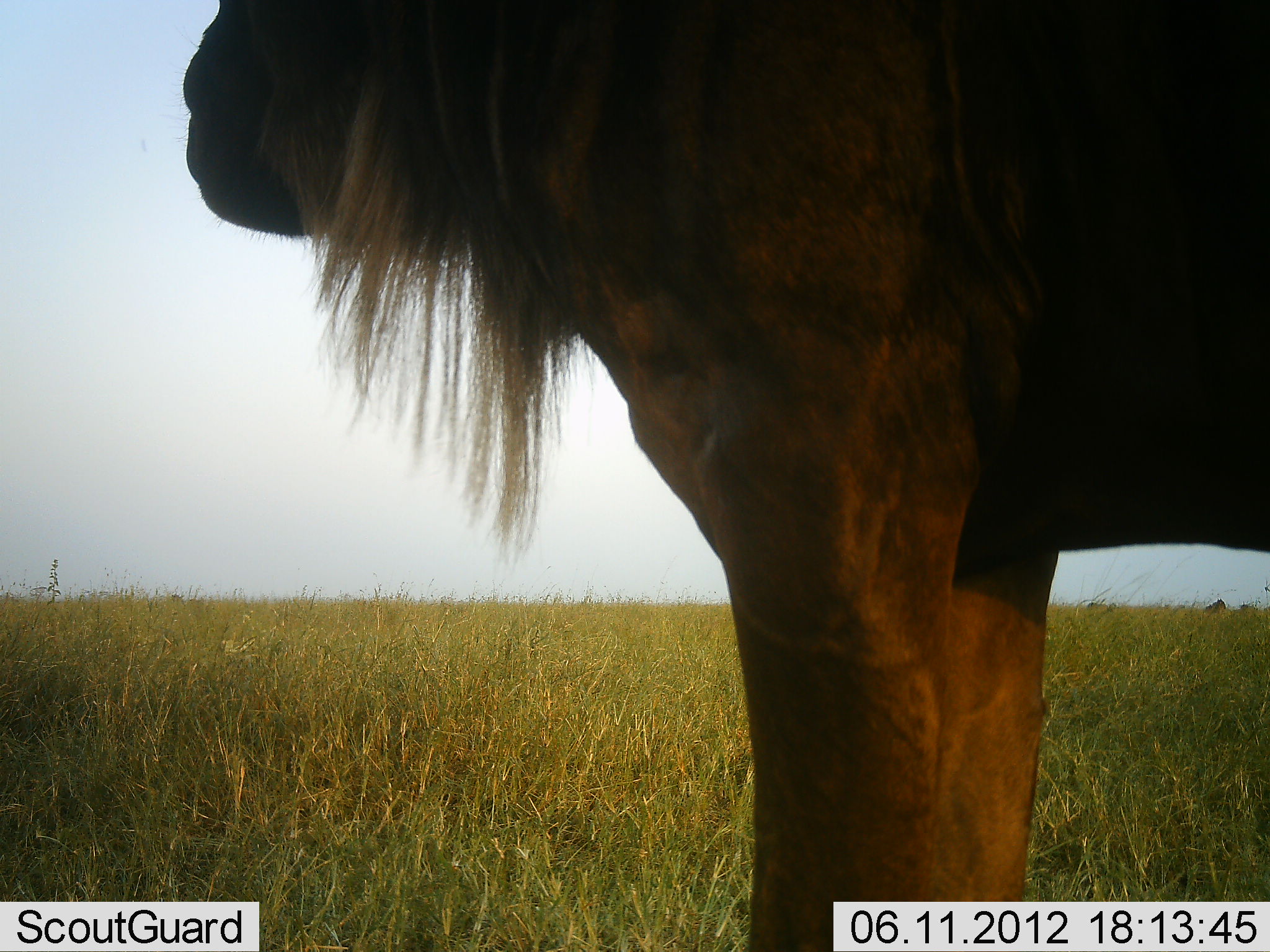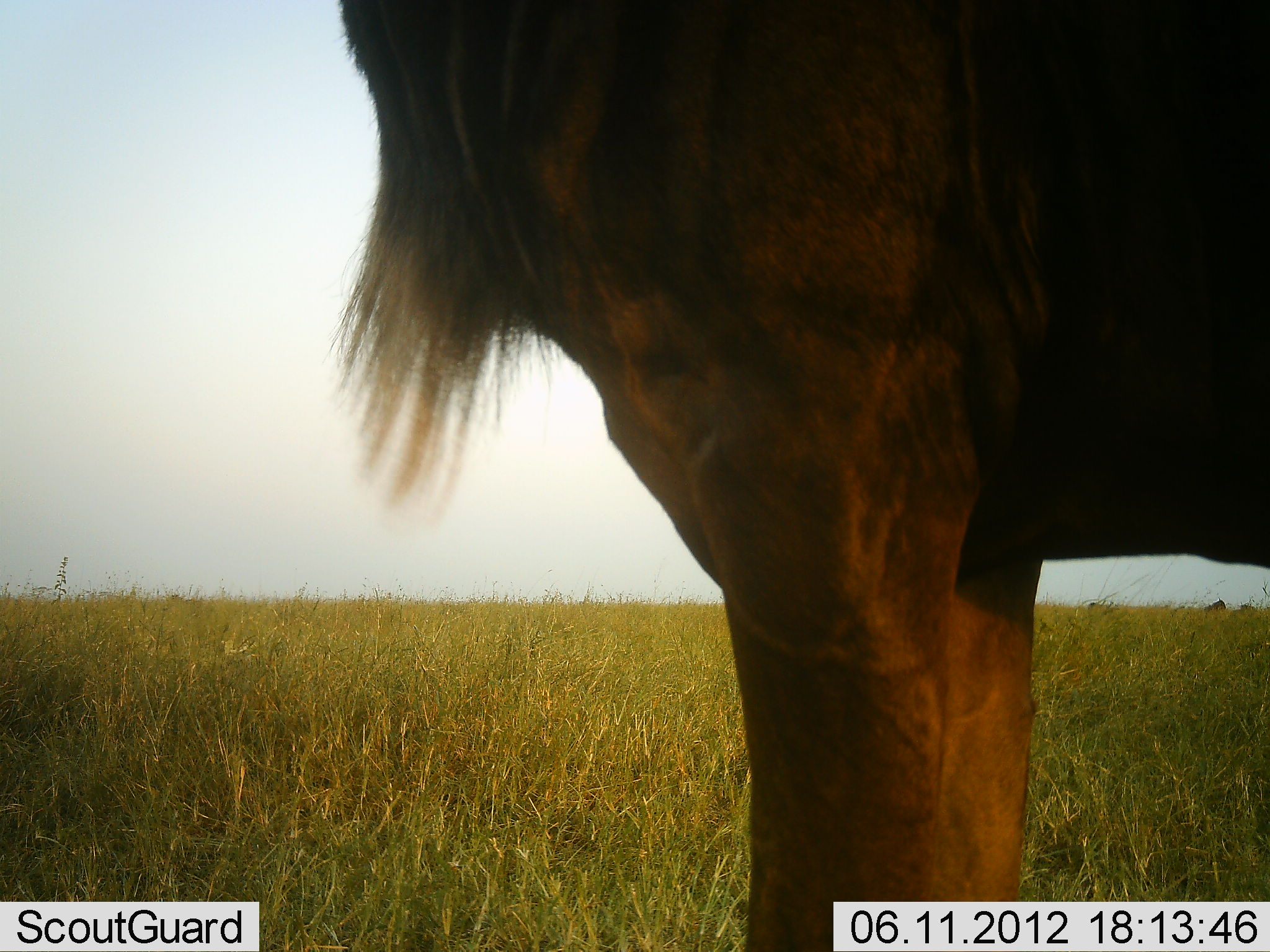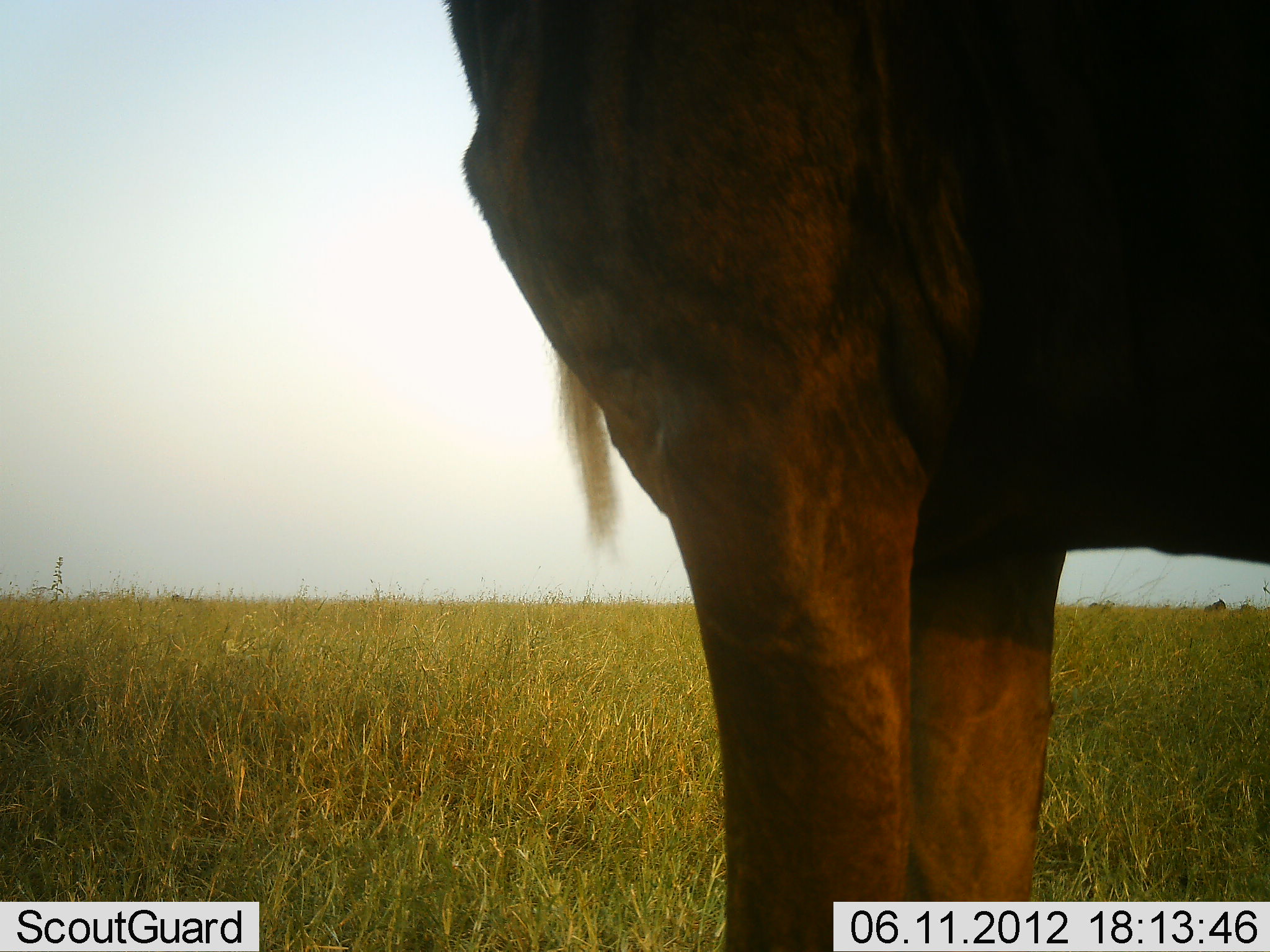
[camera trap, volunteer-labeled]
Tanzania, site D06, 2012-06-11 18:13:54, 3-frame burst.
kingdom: Animalia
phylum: Chordata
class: Mammalia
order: Artiodactyla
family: Bovidae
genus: Connochaetes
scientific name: Connochaetes taurinus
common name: blue wildebeest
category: wildebeest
Wildebeest (blue wildebeest) (Connochaetes taurinus), count 1. Behavior (volunteer vote fractions): standing 100%, resting 0%, moving 0%, interacting 0%. Young present (vote fraction): 0%. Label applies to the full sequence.